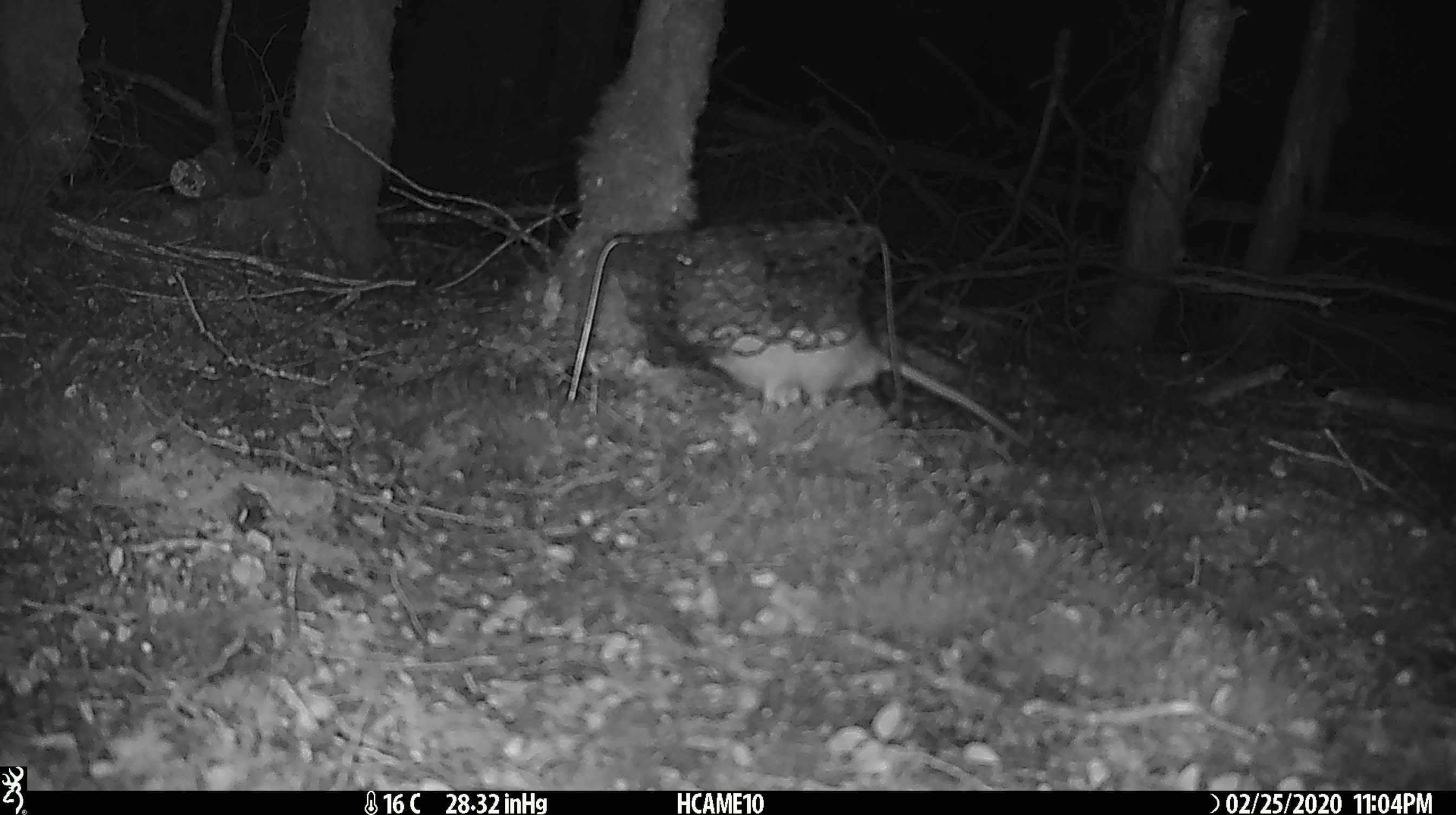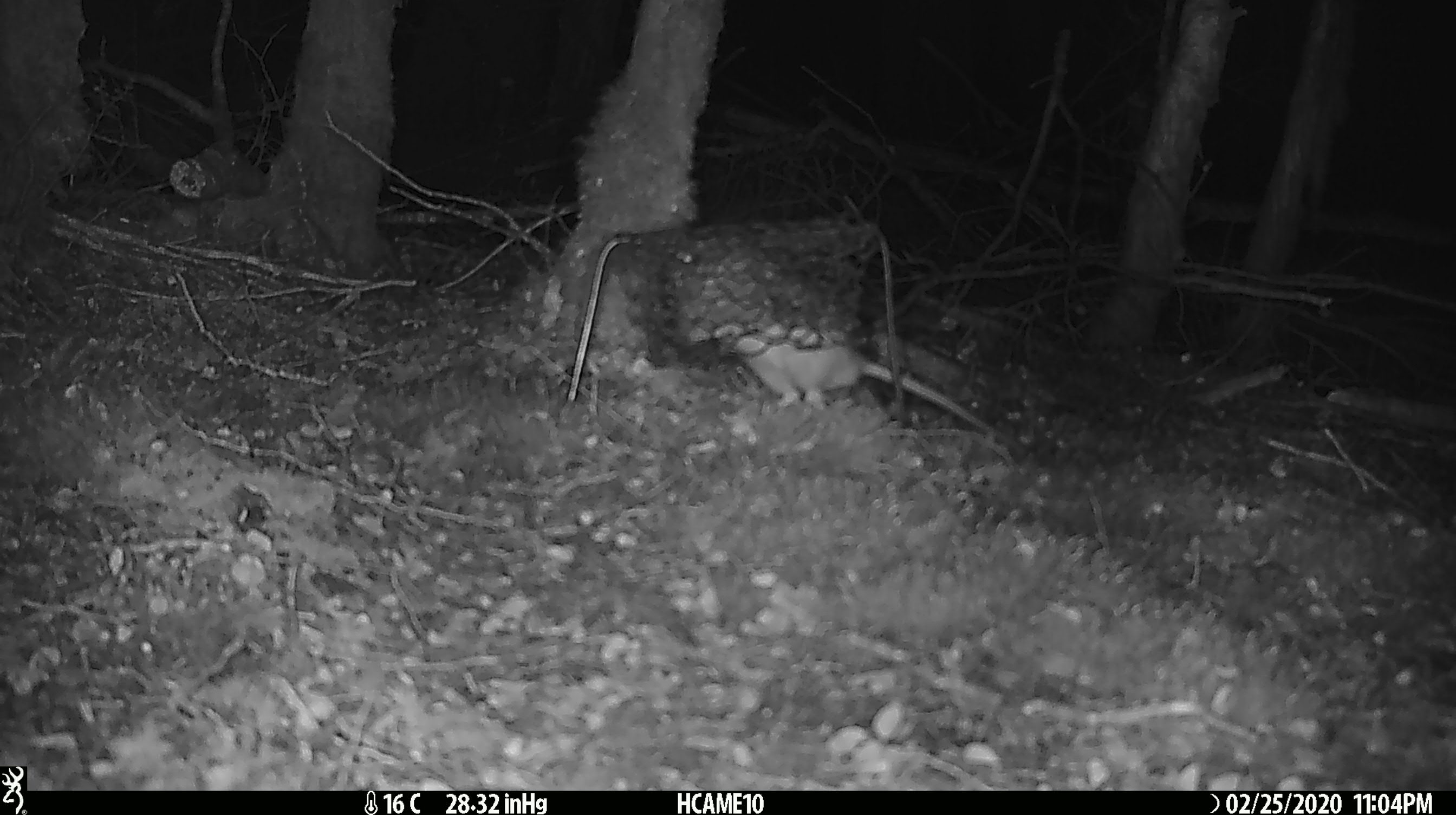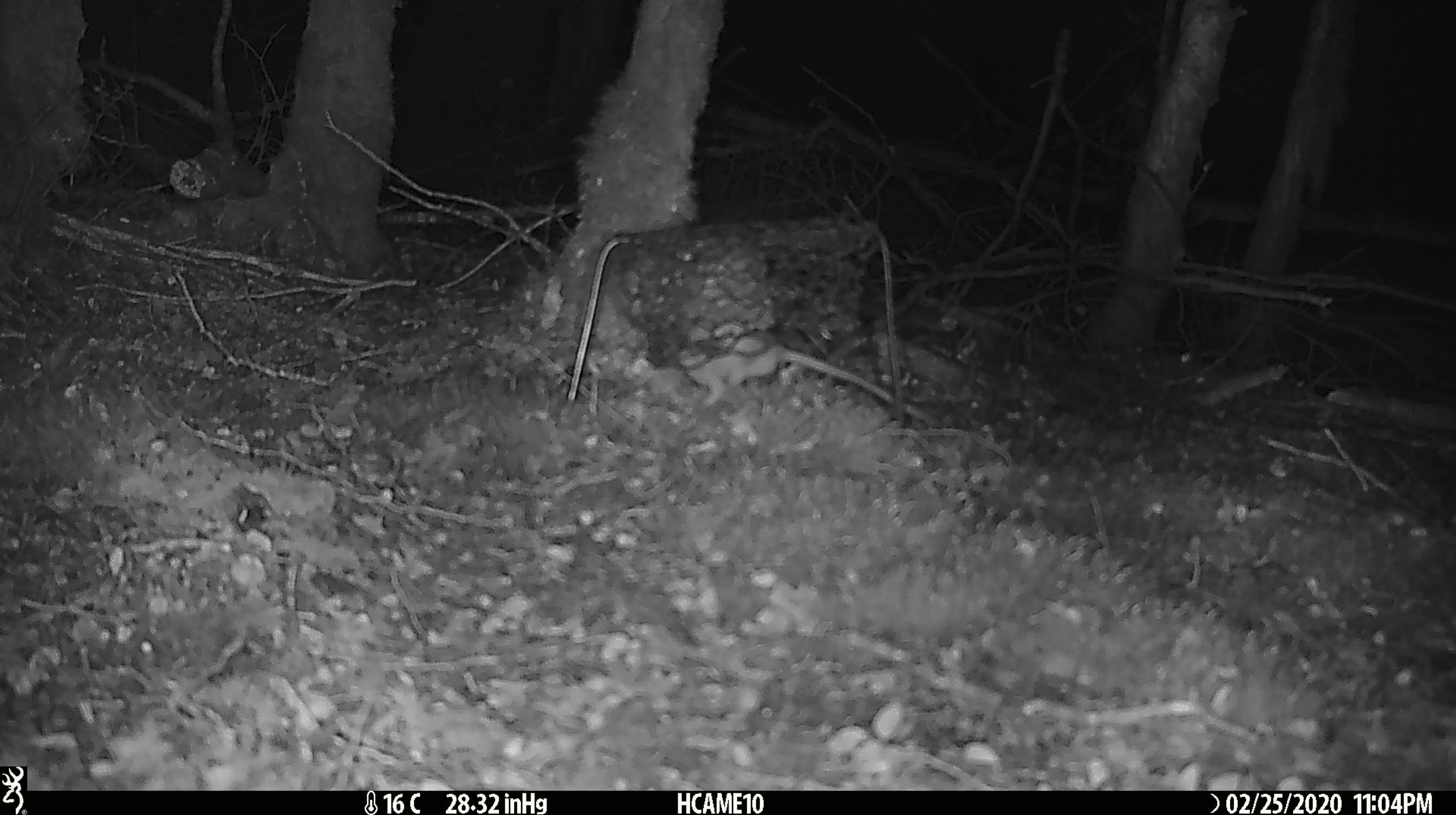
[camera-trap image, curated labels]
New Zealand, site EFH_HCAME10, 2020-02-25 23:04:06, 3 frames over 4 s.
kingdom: Animalia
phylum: Chordata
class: Mammalia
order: Rodentia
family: Muridae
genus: Rattus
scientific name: Rattus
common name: rat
Rat (Rattus).